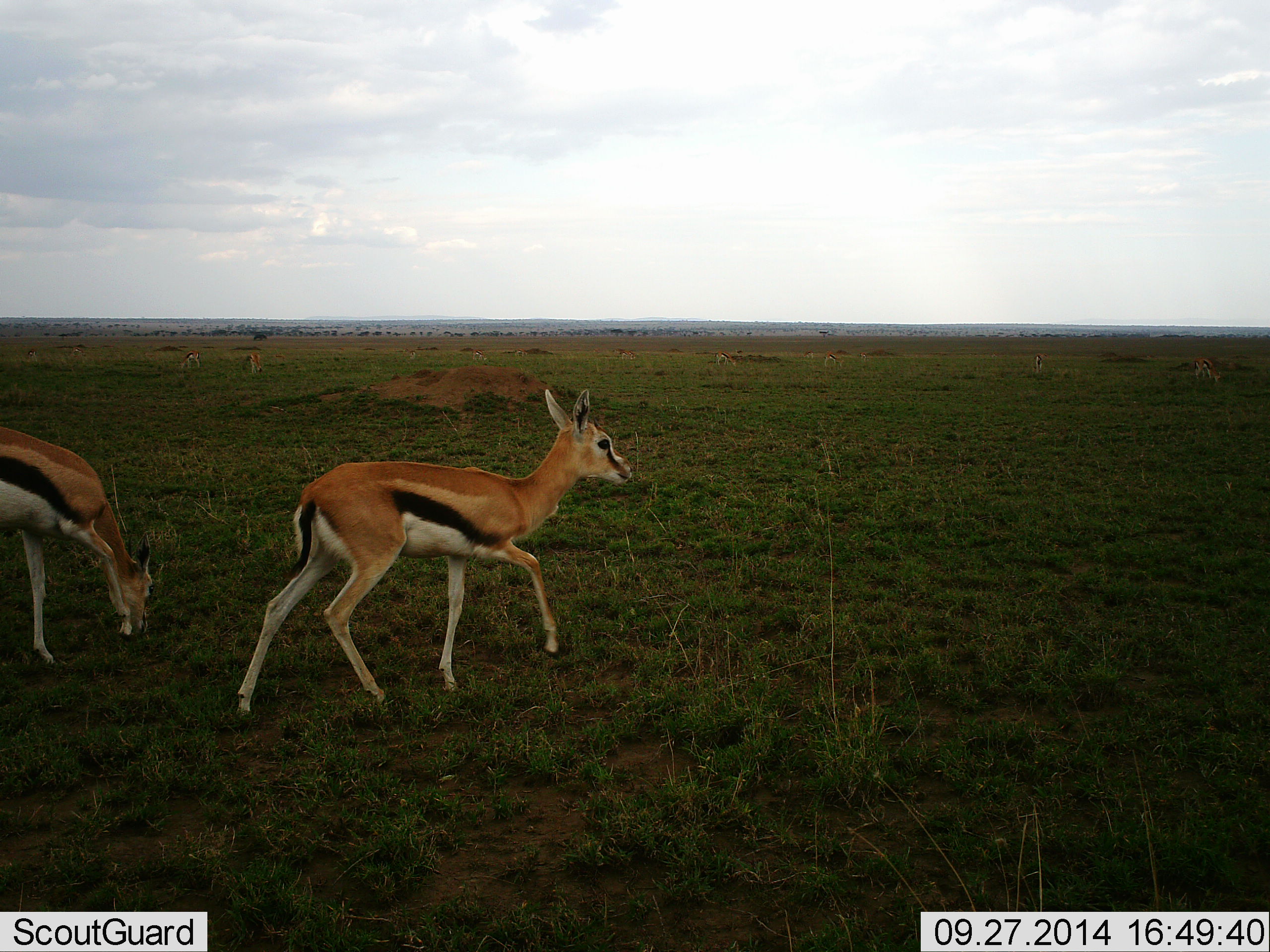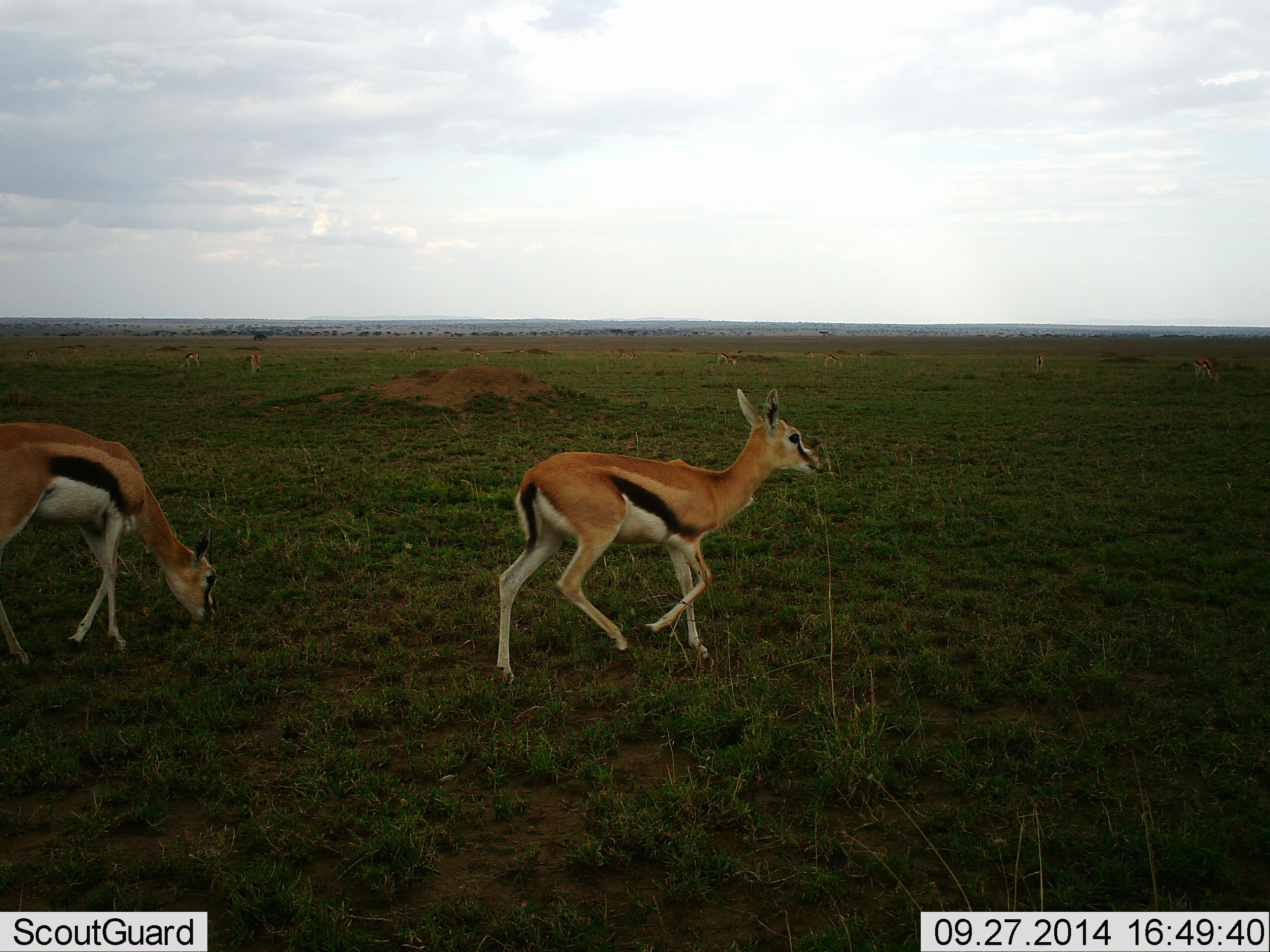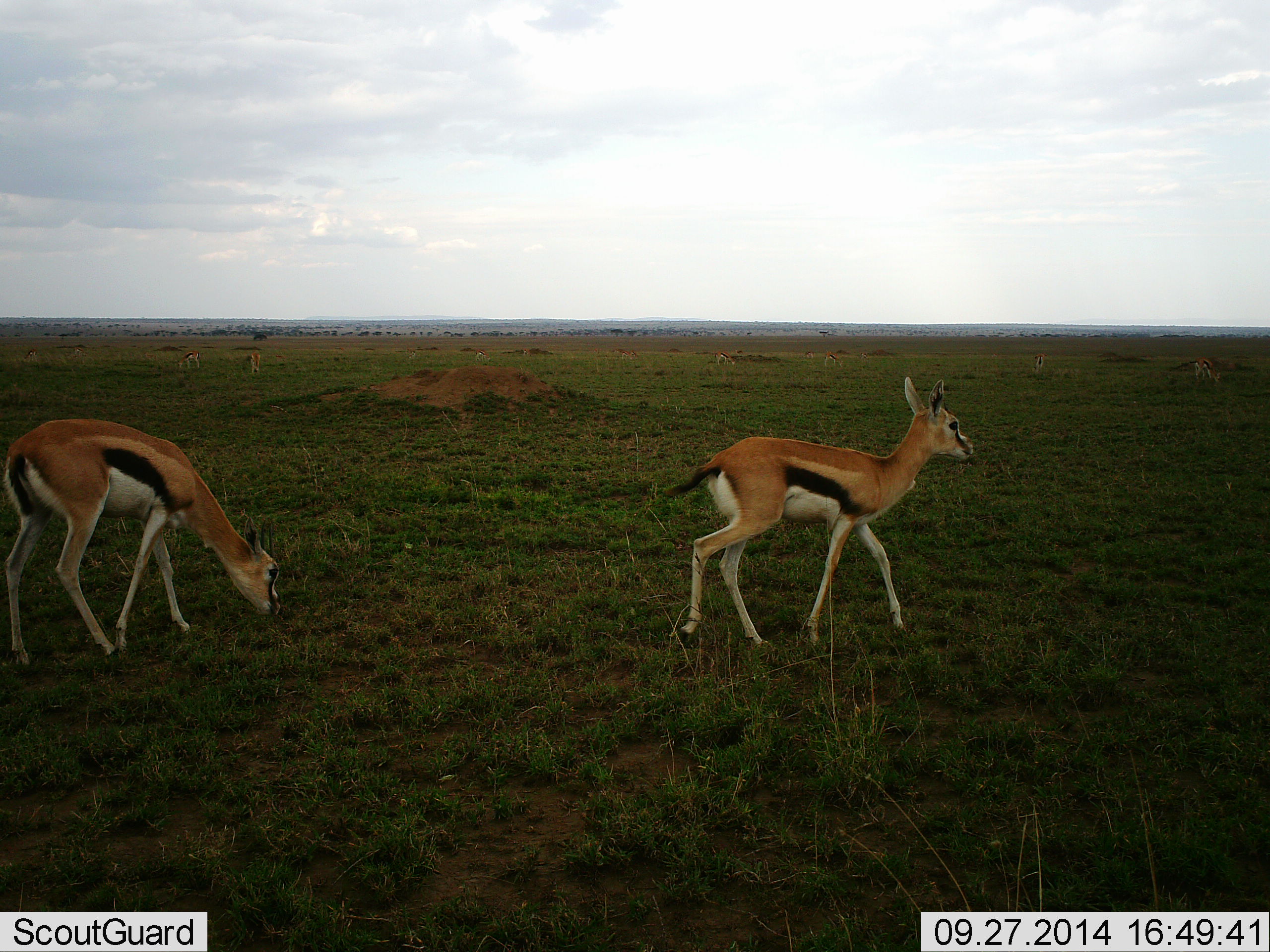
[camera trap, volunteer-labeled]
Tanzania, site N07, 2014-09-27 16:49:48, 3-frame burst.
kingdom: Animalia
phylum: Chordata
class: Mammalia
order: Artiodactyla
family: Bovidae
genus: Eudorcas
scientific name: Eudorcas thomsonii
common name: thomson's gazelle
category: gazellethomsons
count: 2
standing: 20%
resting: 0%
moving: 100%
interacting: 0%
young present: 10%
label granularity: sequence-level